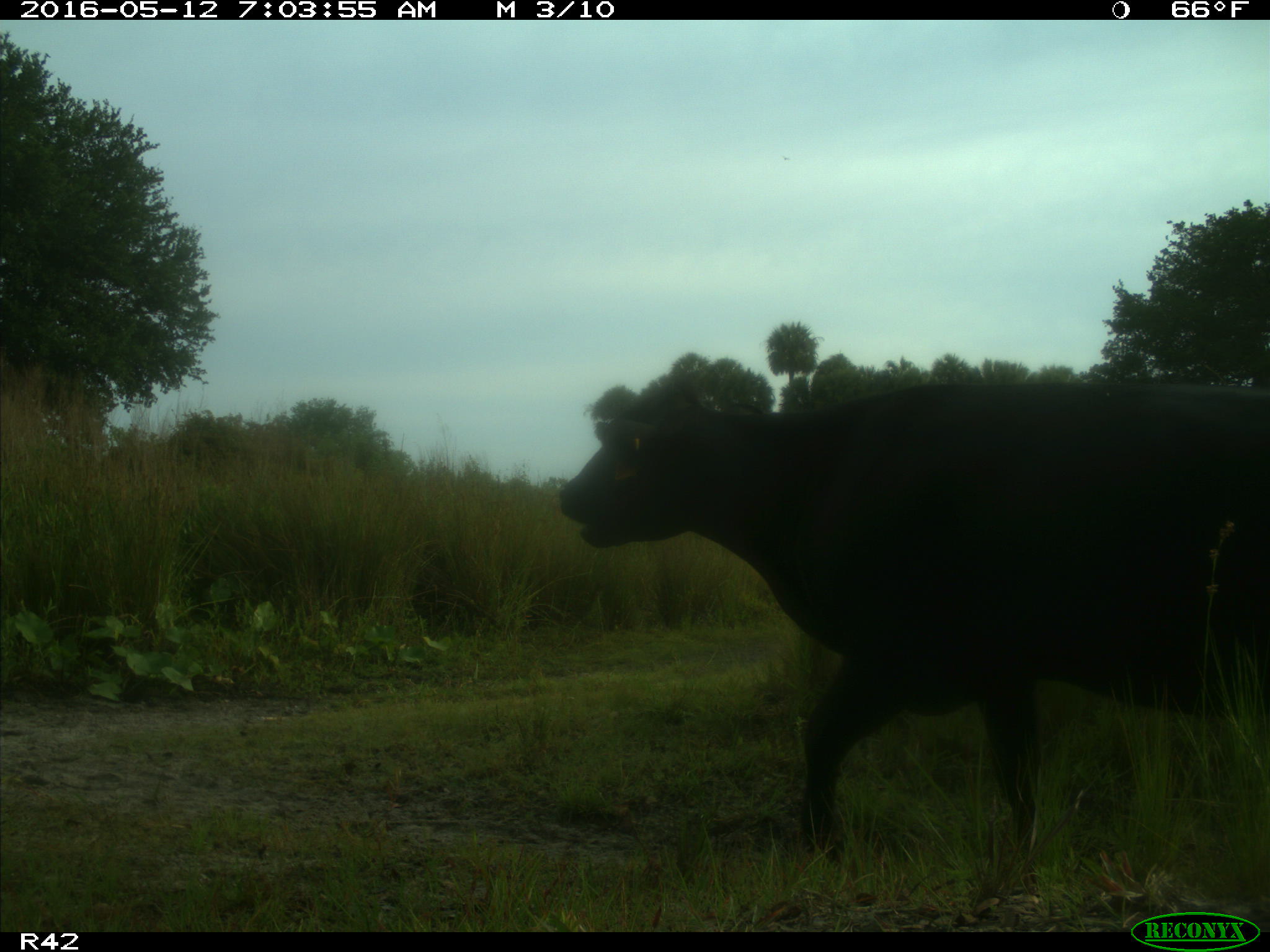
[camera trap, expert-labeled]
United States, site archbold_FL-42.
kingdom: Animalia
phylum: Chordata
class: Mammalia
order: Artiodactyla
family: Bovidae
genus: Bos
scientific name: Bos taurus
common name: domestic cow